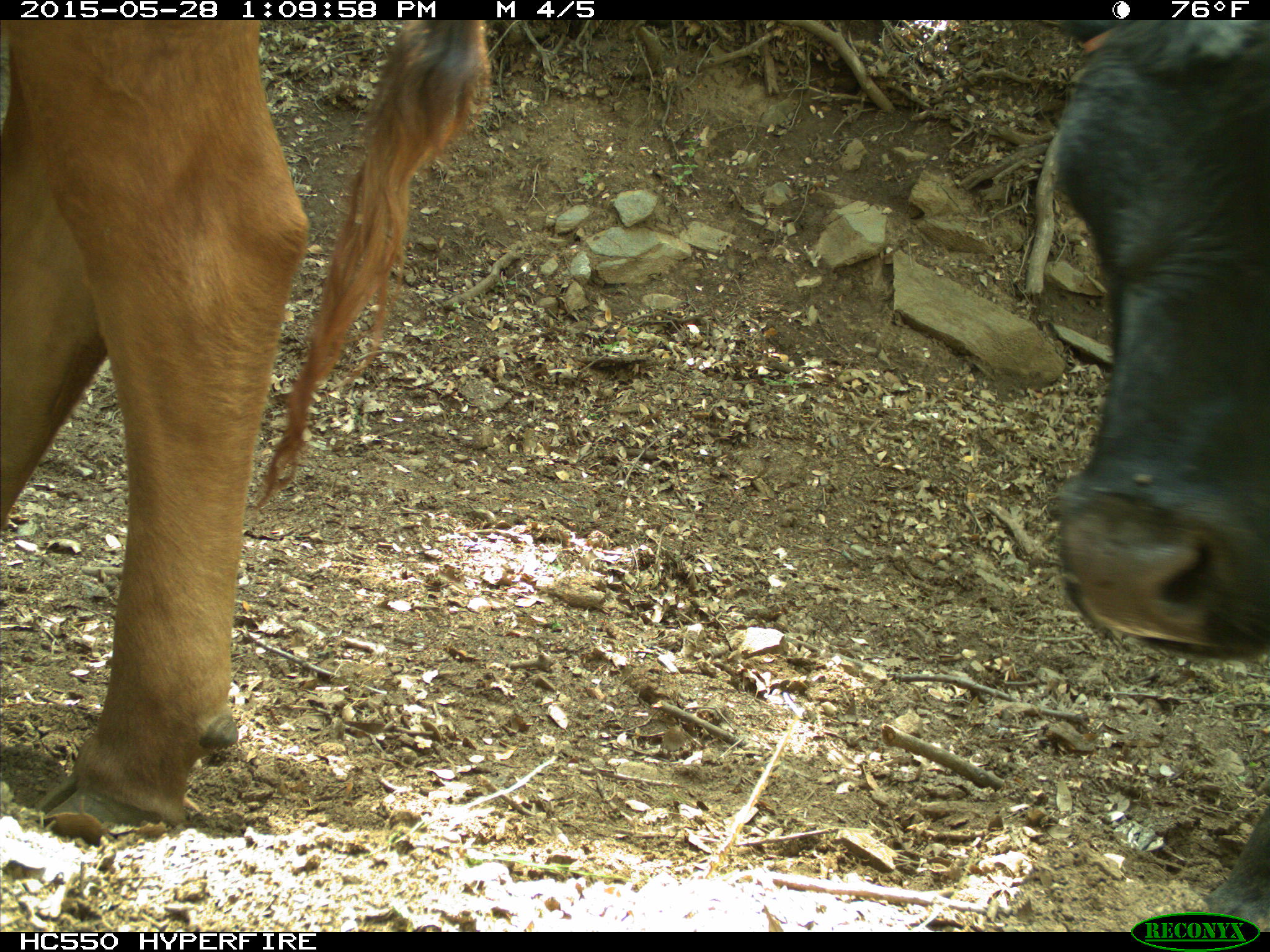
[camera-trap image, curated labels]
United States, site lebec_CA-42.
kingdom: Animalia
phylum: Chordata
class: Mammalia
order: Artiodactyla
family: Bovidae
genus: Bos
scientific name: Bos taurus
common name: domestic cow